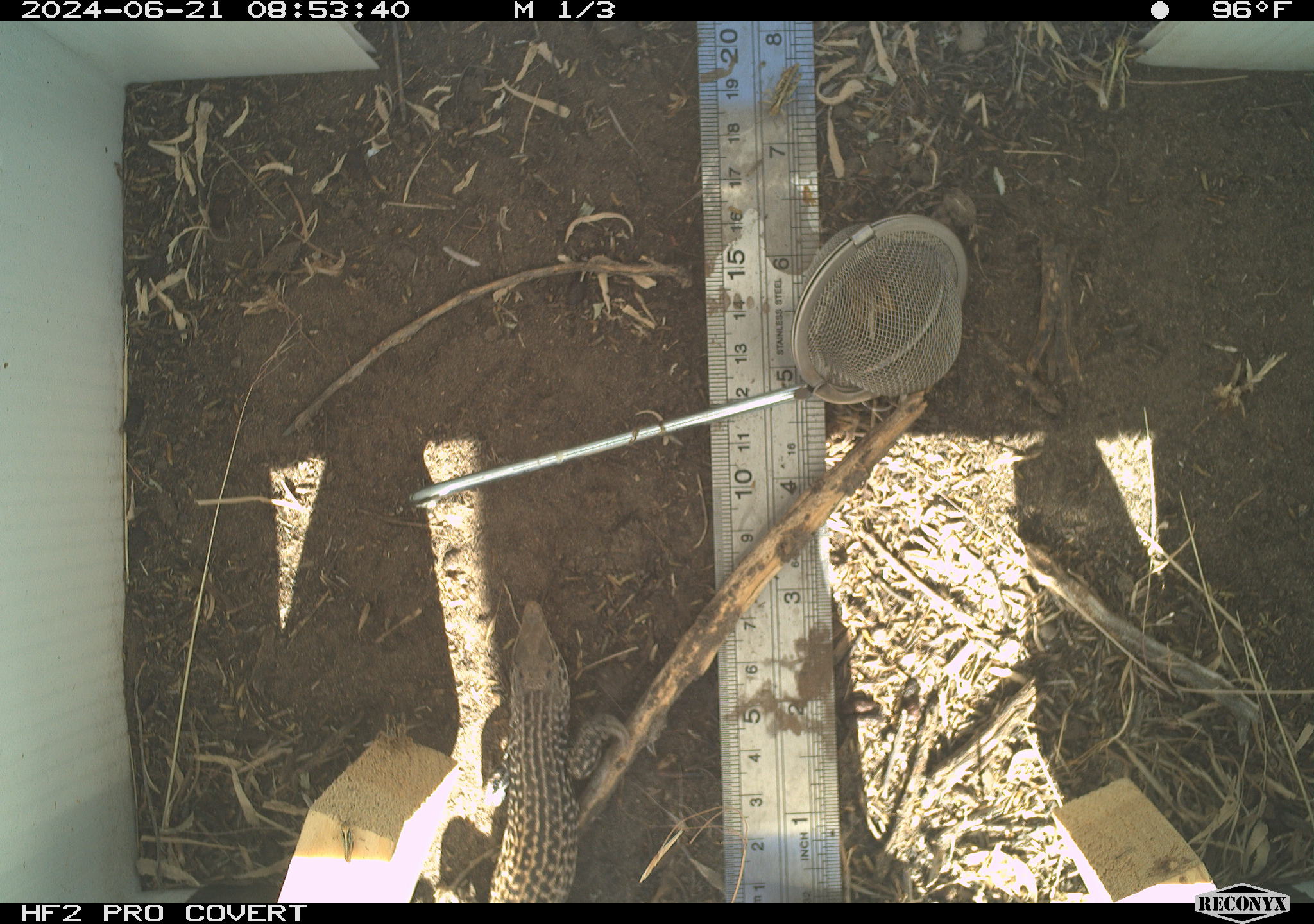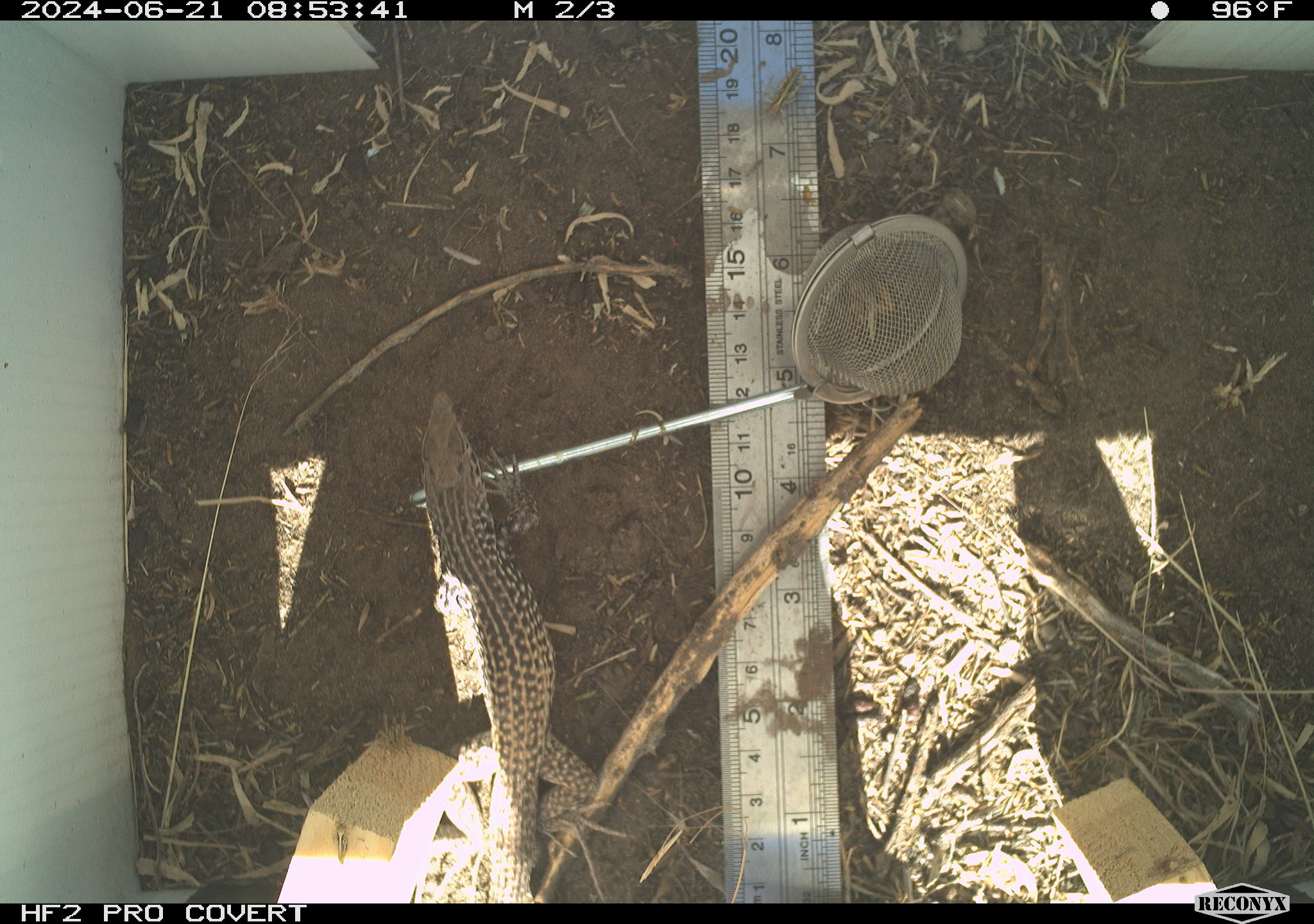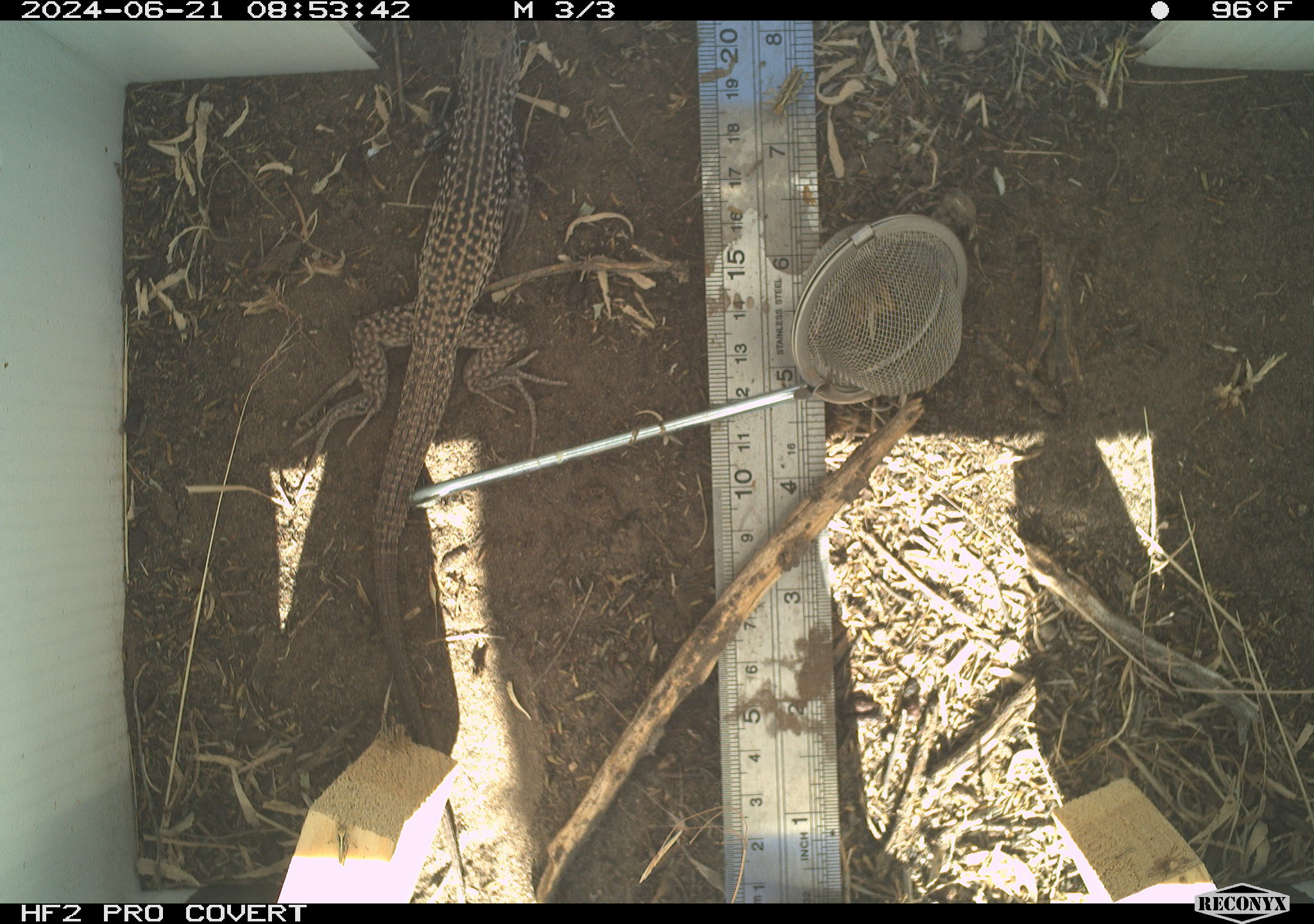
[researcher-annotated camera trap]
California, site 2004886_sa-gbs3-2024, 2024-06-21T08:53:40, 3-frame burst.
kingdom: Animalia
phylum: Chordata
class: Reptilia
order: Squamata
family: Teiidae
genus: Aspidoscelis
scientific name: Aspidoscelis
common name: whiptail lizards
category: aspidoscelis species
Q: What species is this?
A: Aspidoscelis species (whiptail lizards) (Aspidoscelis).